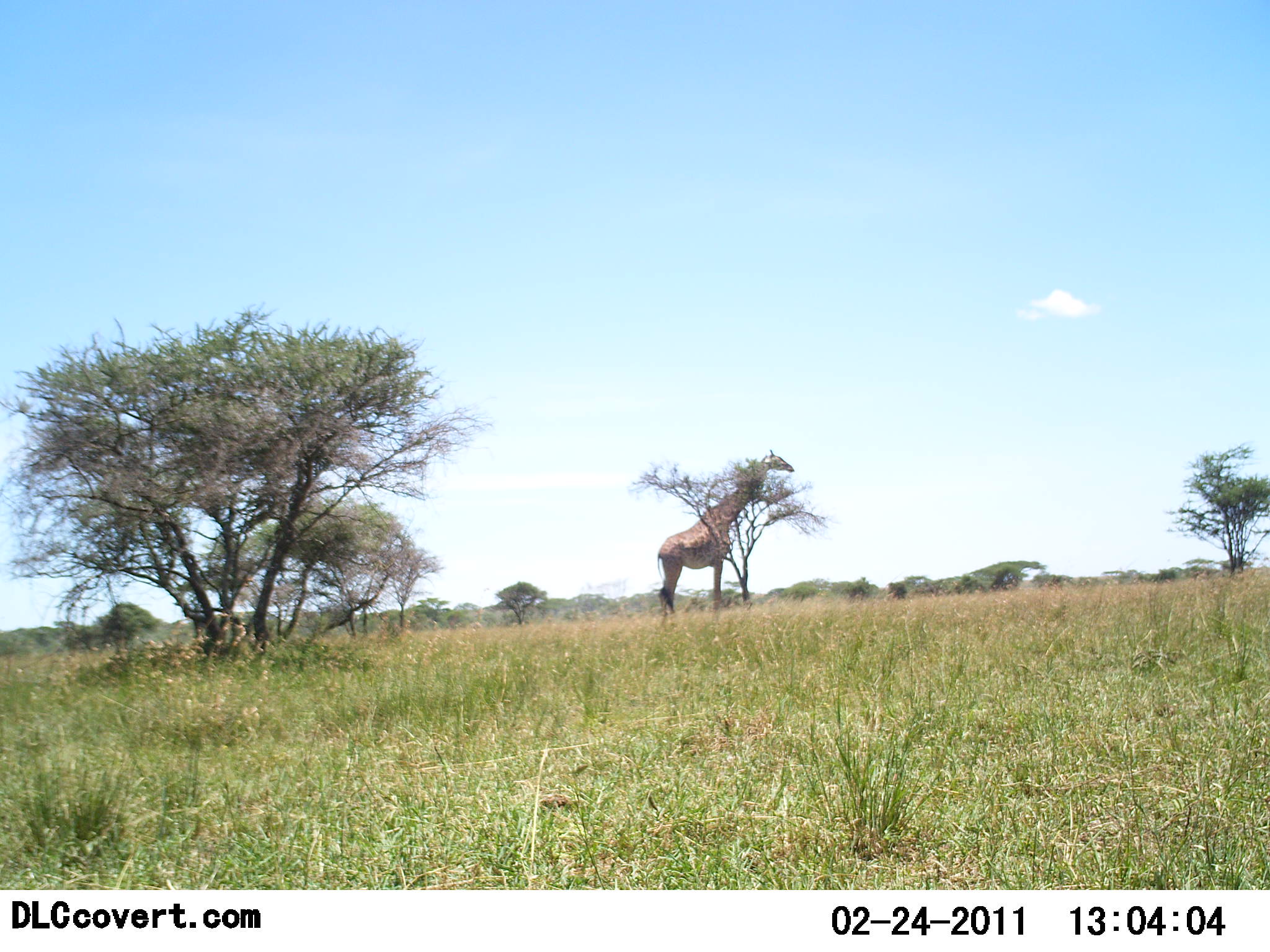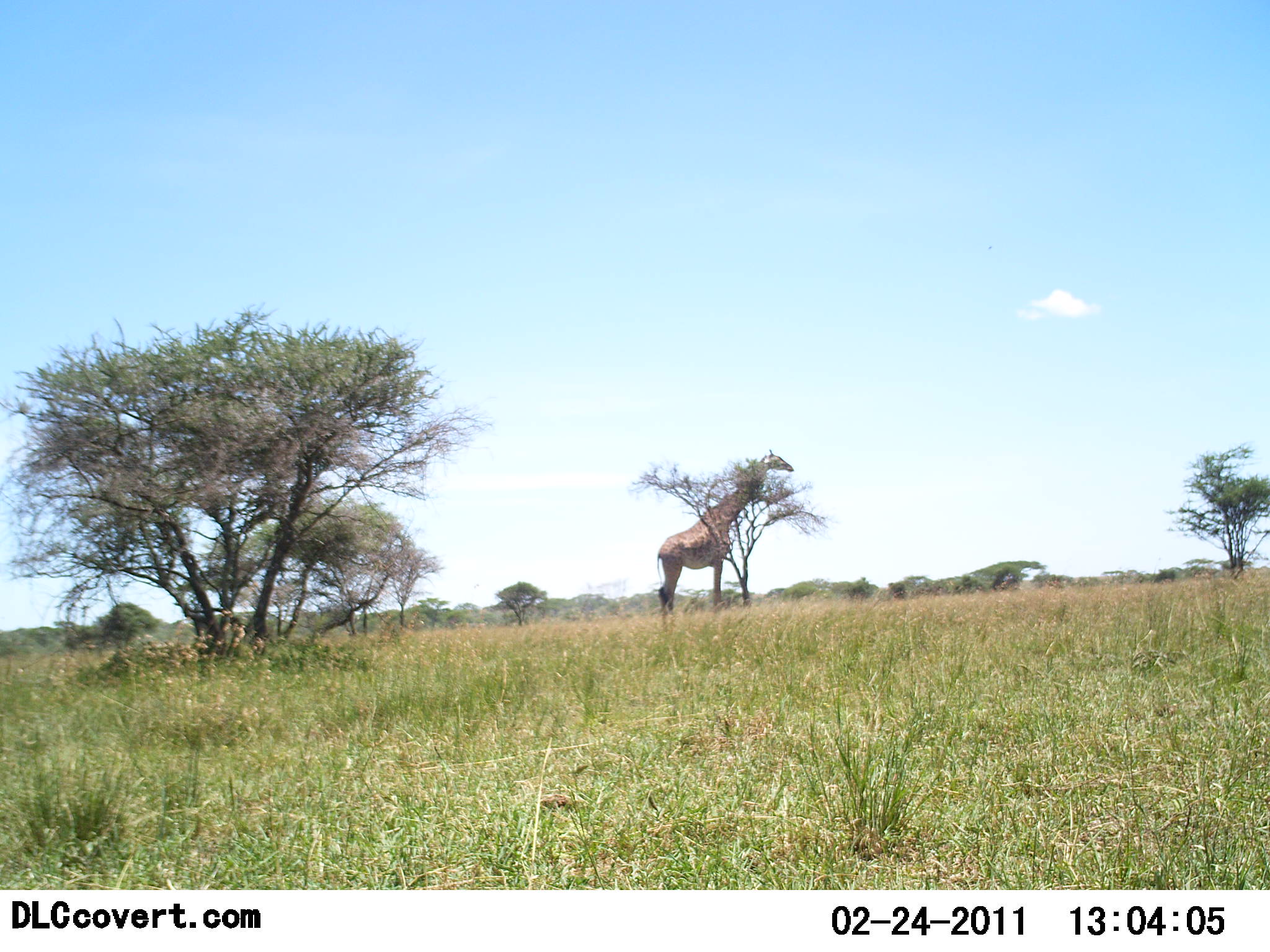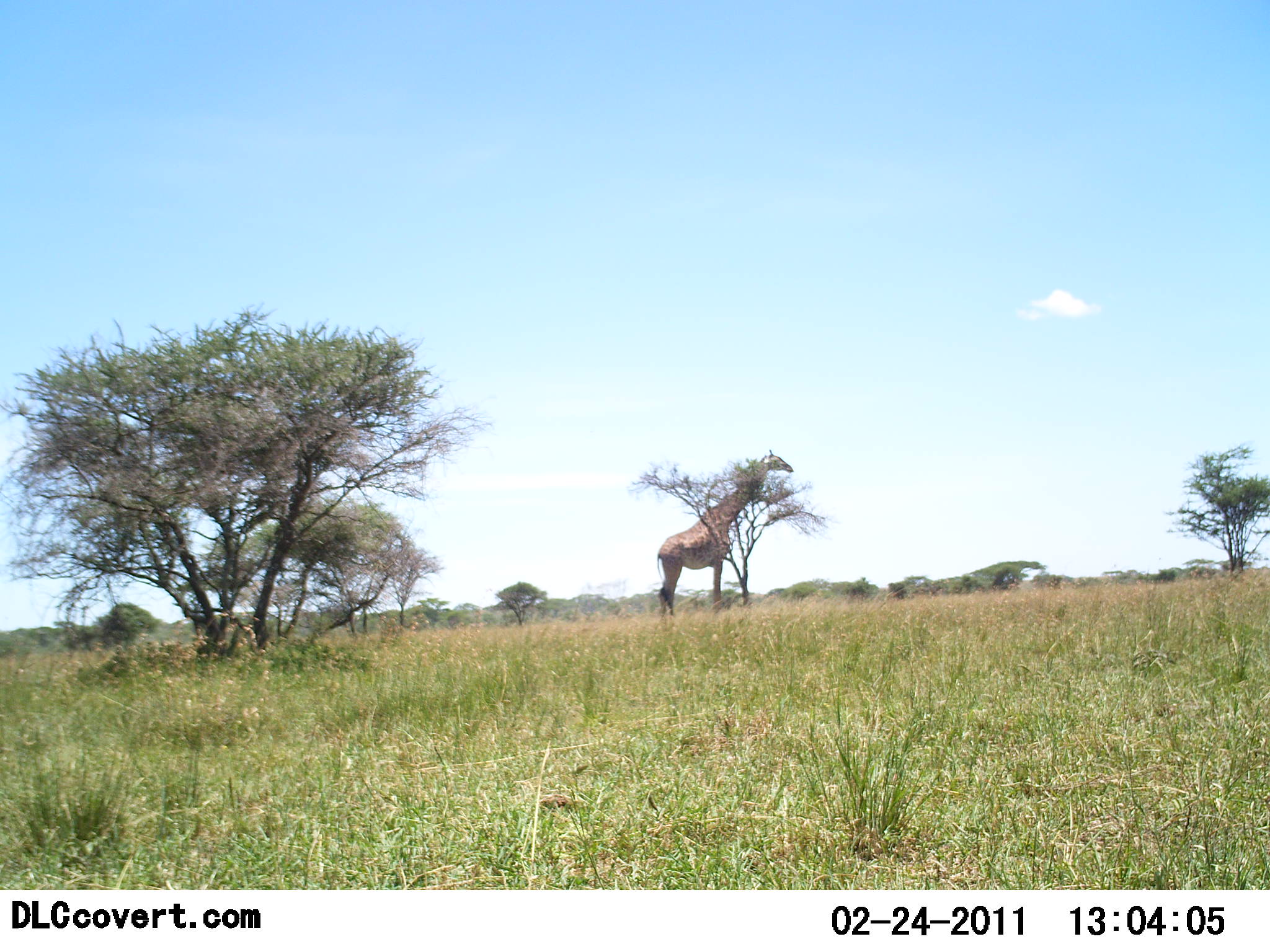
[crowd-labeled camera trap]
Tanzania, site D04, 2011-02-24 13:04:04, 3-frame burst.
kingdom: Animalia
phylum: Chordata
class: Mammalia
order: Artiodactyla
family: Giraffidae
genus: Giraffa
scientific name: Giraffa camelopardalis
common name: giraffe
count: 1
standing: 90%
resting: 0%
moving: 0%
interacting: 0%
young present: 0%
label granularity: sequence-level